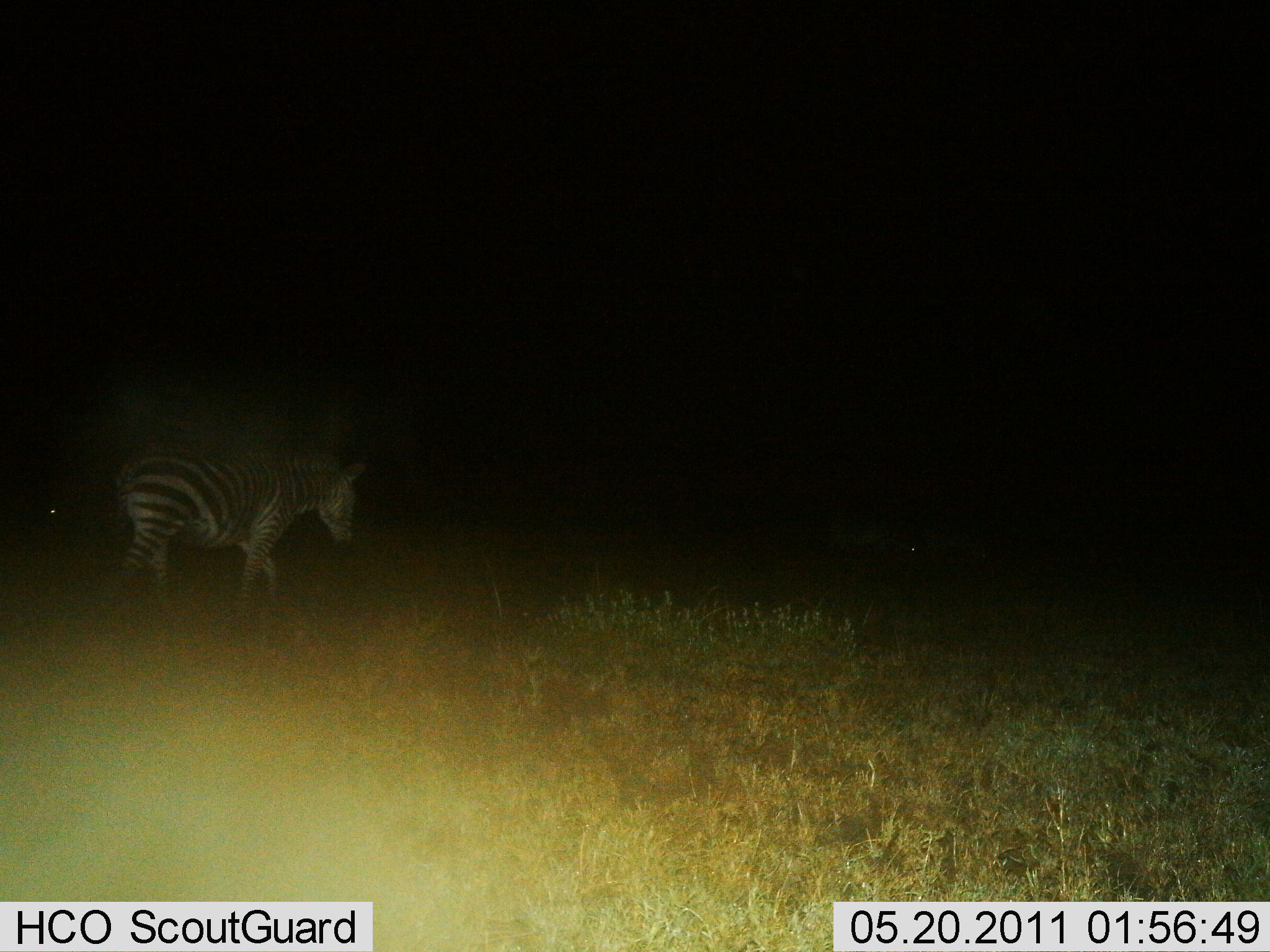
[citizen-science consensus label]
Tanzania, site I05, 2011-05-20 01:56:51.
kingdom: Animalia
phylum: Chordata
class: Mammalia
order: Perissodactyla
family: Equidae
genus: Equus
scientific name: Equus quagga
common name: plains zebra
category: zebra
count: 1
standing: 29%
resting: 0%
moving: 79%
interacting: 0%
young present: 0%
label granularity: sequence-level